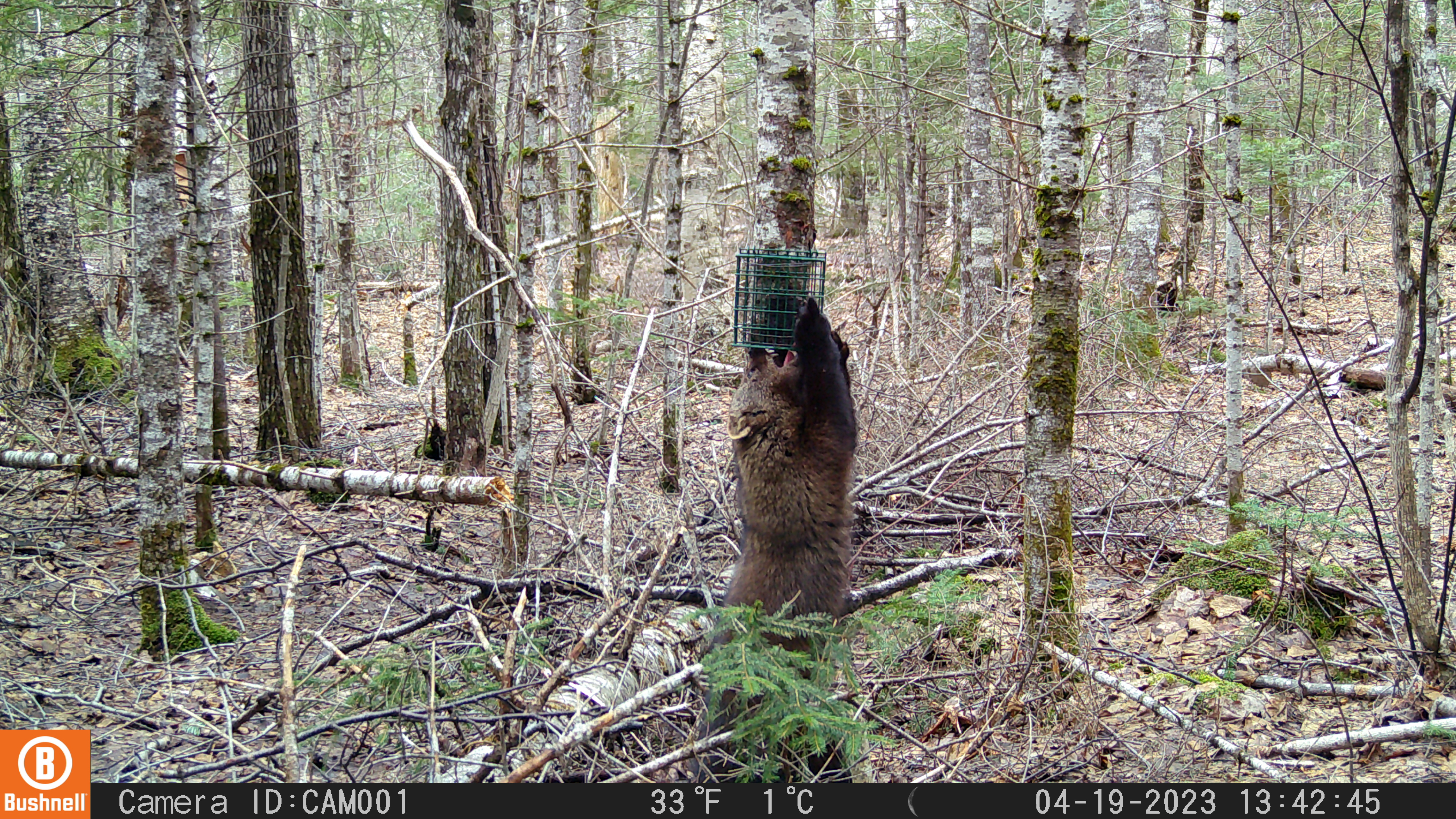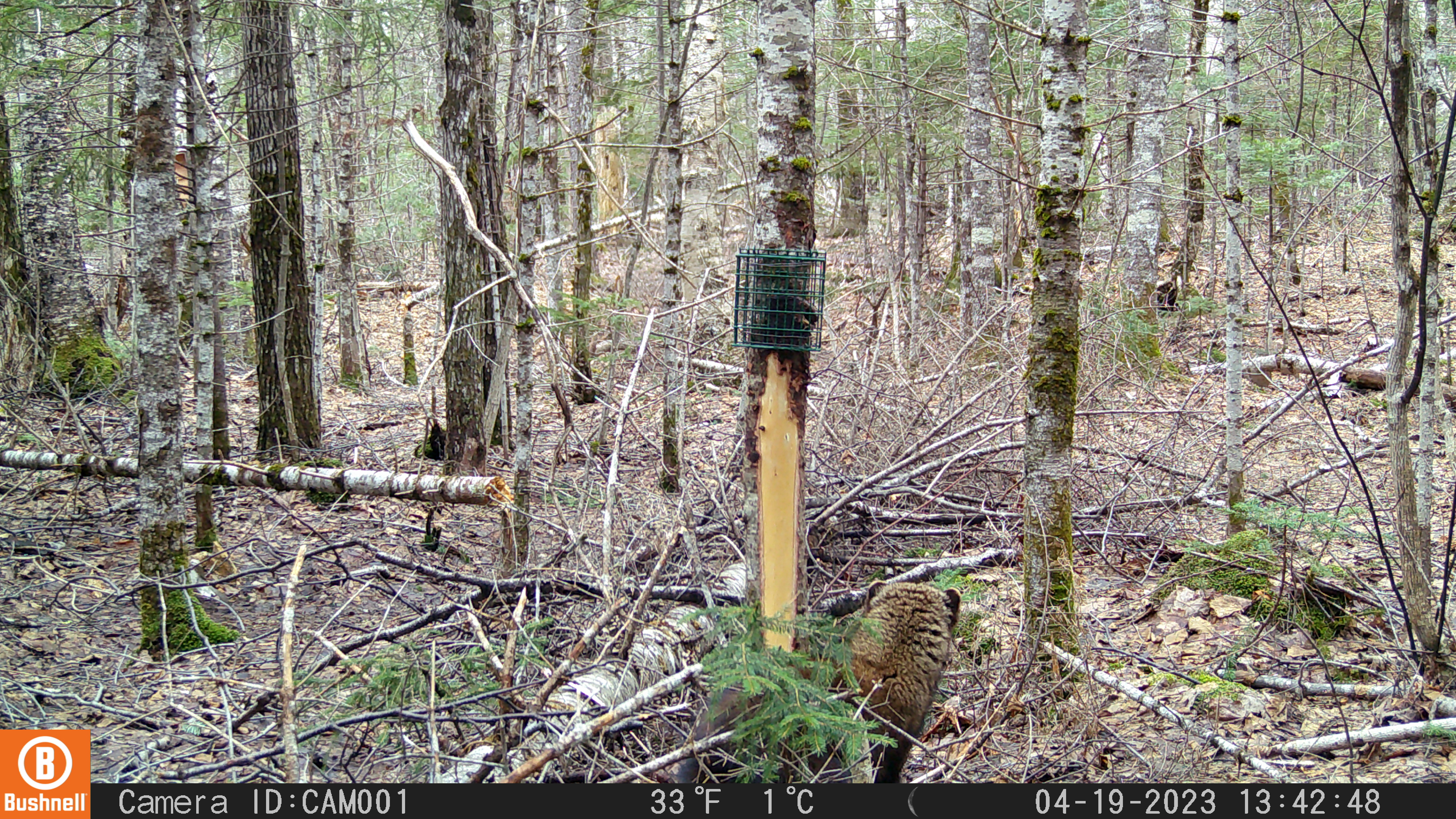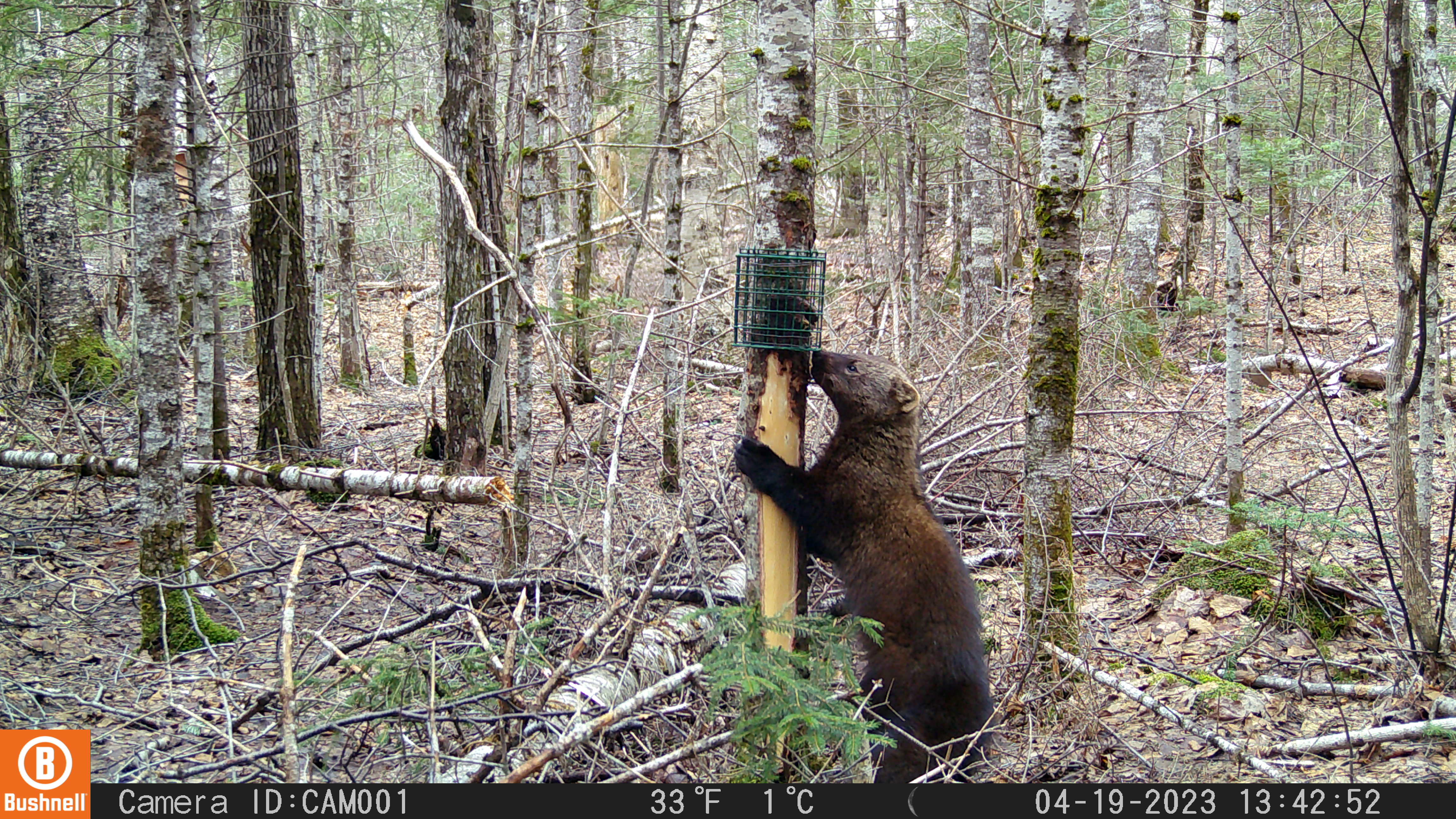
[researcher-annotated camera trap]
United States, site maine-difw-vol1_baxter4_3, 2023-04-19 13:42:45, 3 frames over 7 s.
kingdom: Animalia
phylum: Chordata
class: Mammalia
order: Carnivora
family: Mustelidae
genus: Pekania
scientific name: Pekania pennanti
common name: fisher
Fisher (Pekania pennanti).